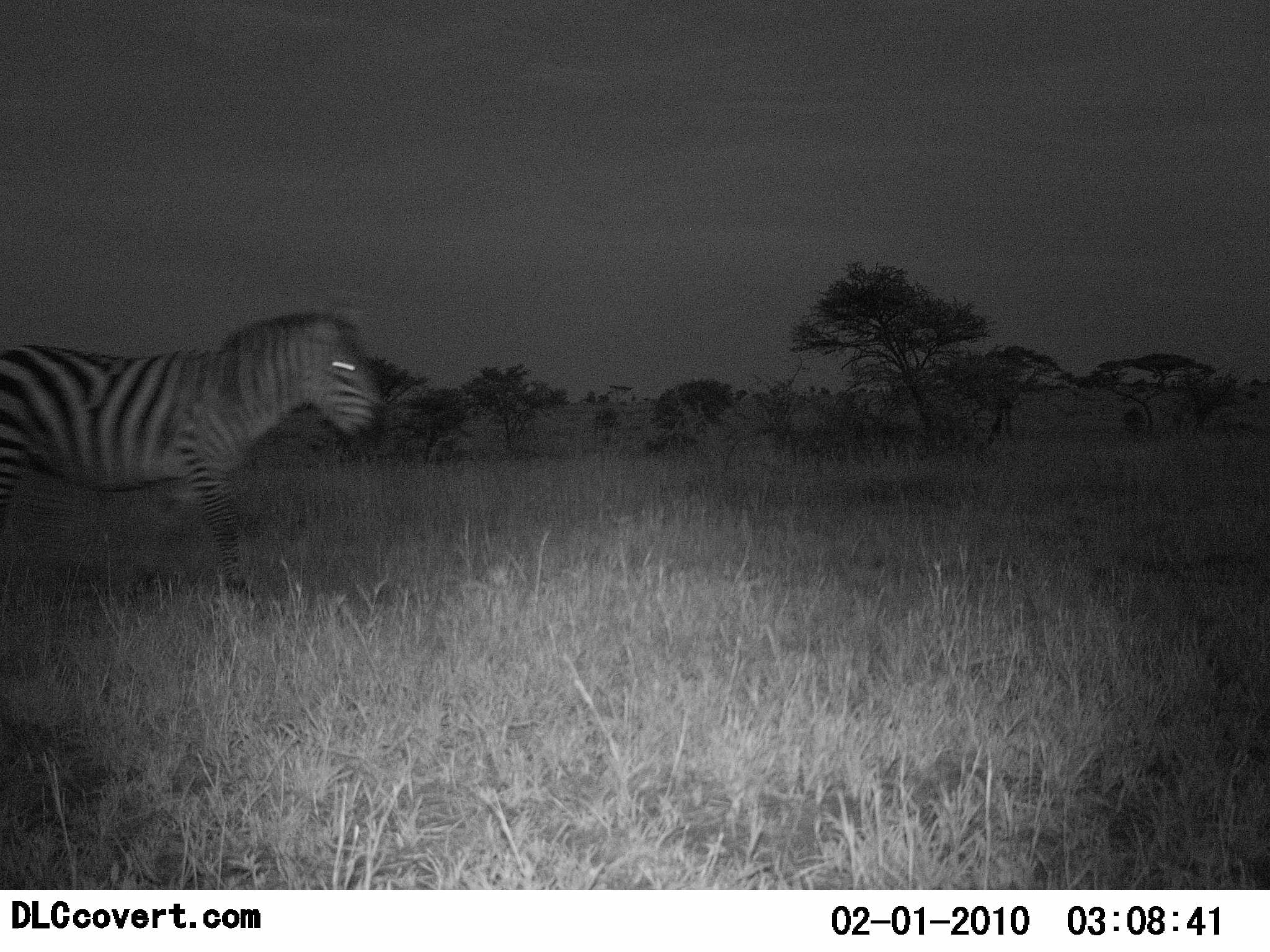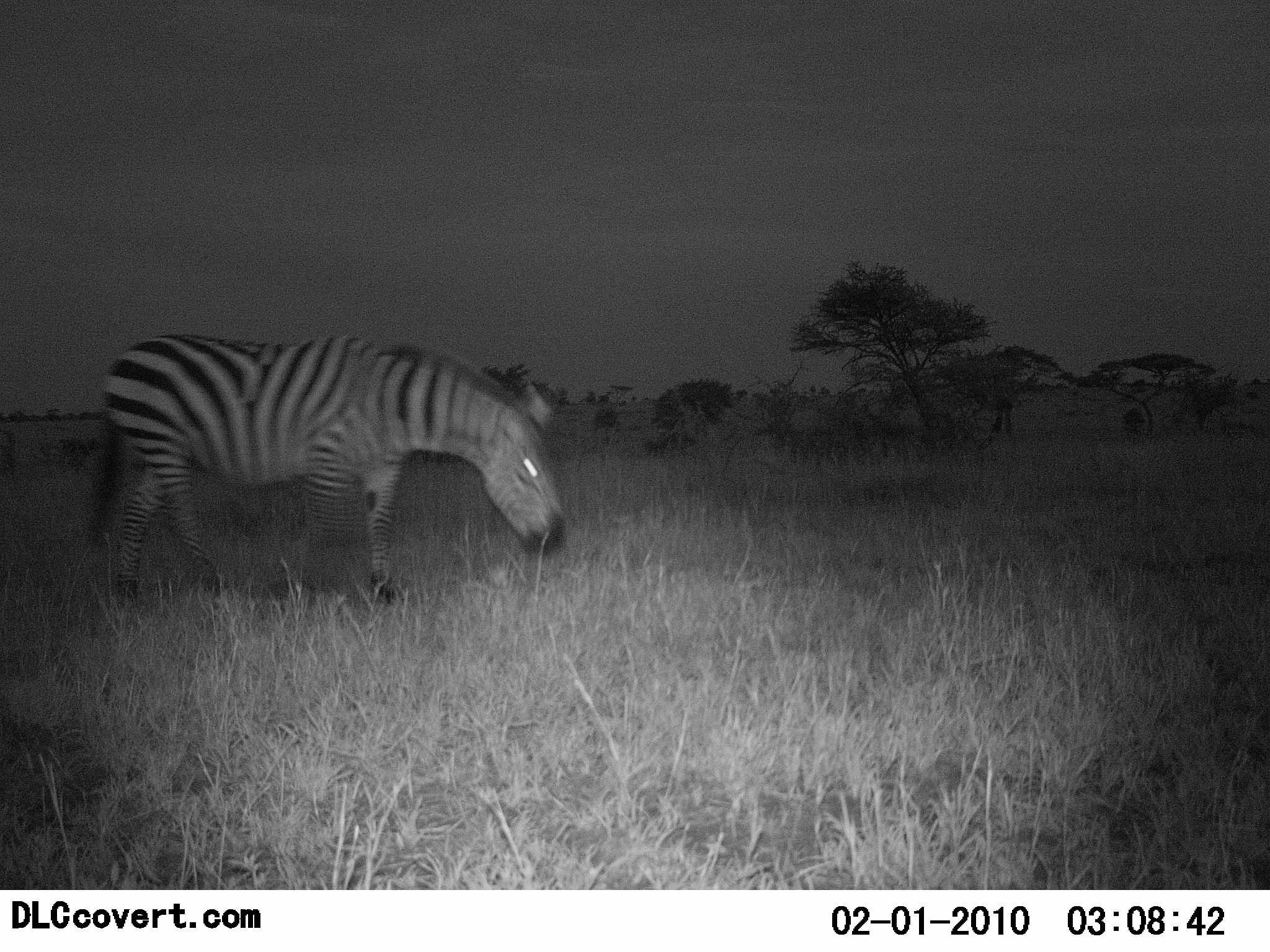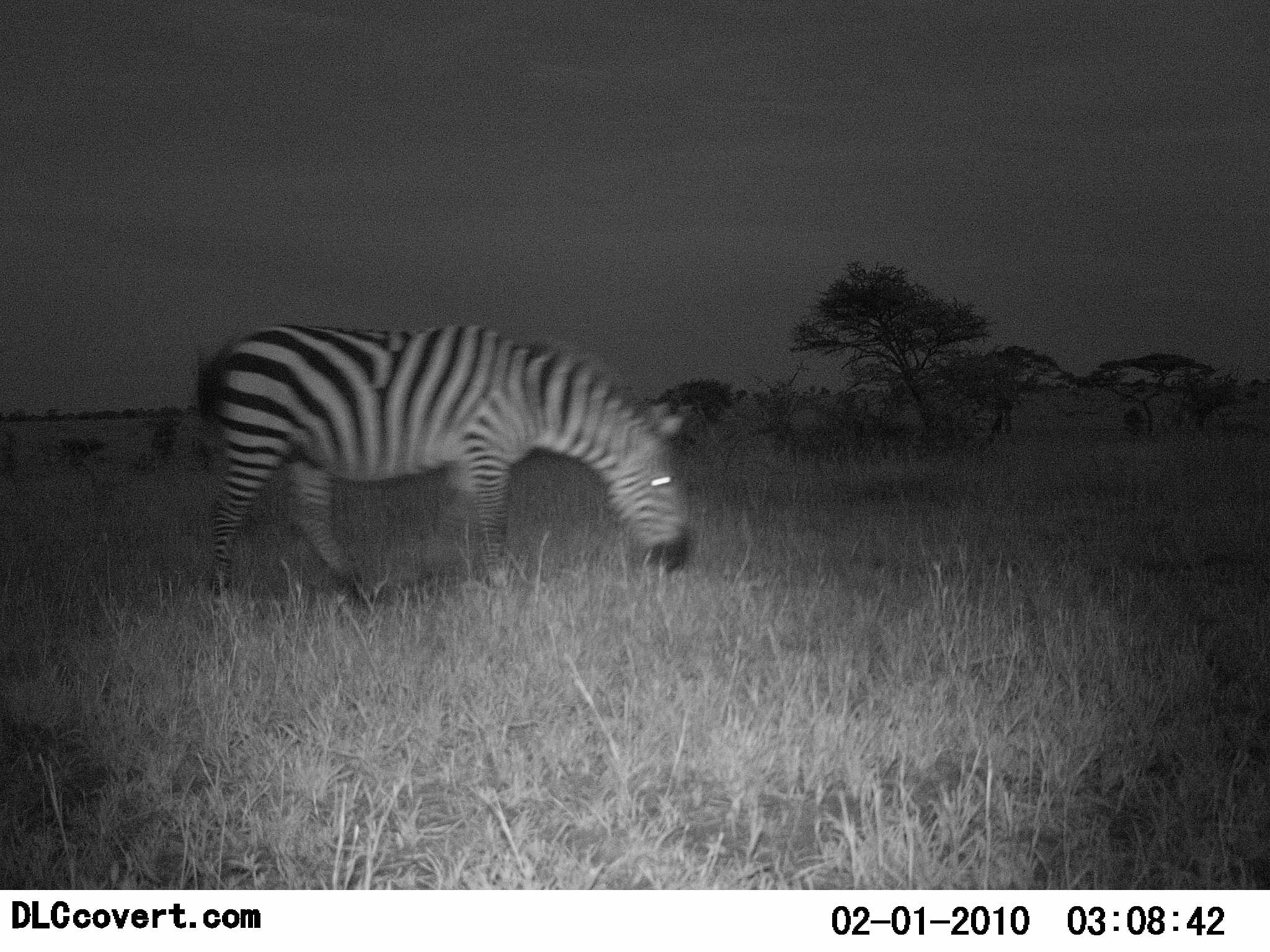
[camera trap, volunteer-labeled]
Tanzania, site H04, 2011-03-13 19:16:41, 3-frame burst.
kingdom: Animalia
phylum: Chordata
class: Mammalia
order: Perissodactyla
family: Equidae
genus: Equus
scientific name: Equus quagga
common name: plains zebra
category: zebra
Zebra (plains zebra) (Equus quagga), count 1. Behavior (volunteer vote fractions): standing 0%, resting 0%, moving 83%, interacting 0%. Young present (vote fraction): 0%. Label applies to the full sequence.